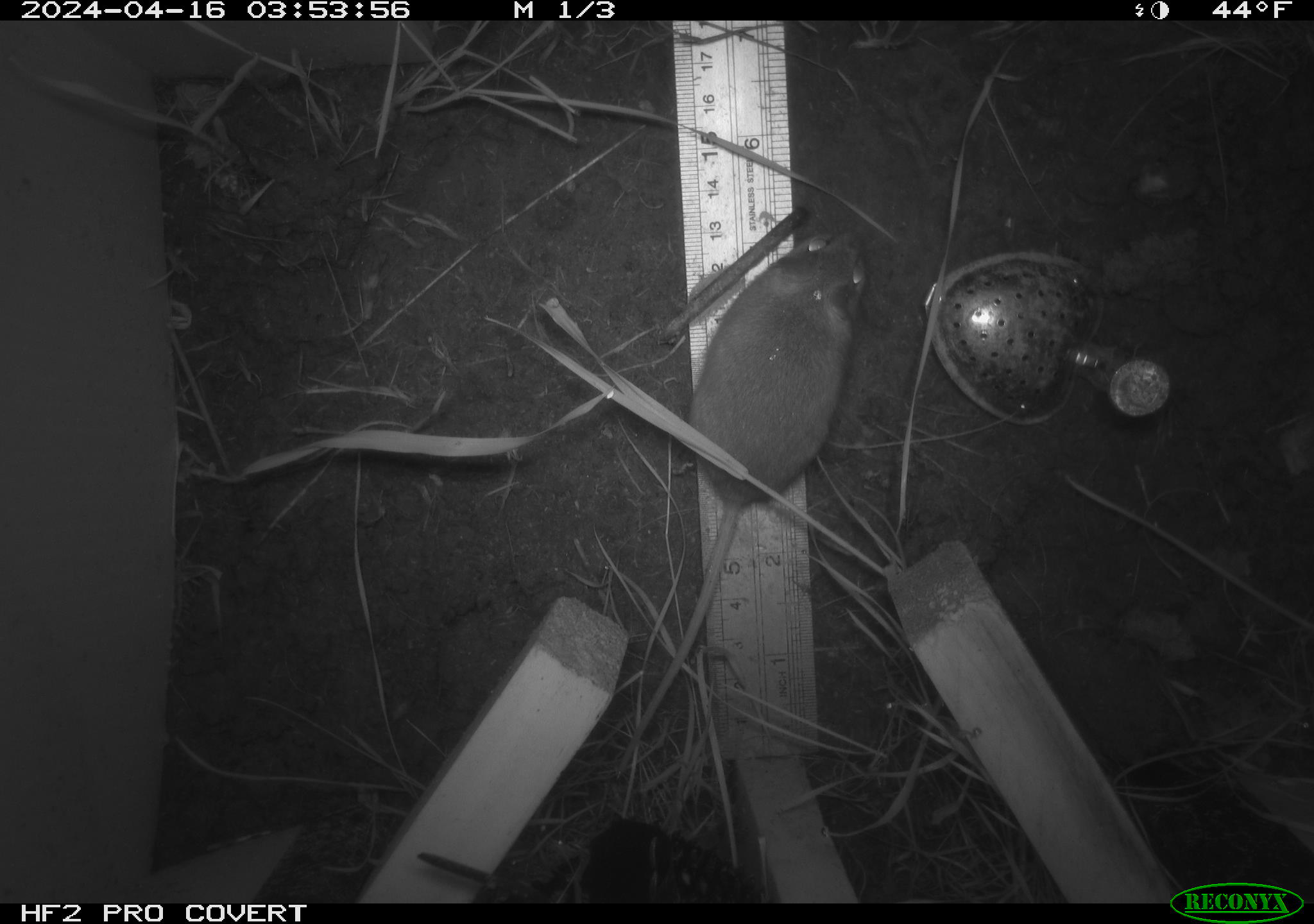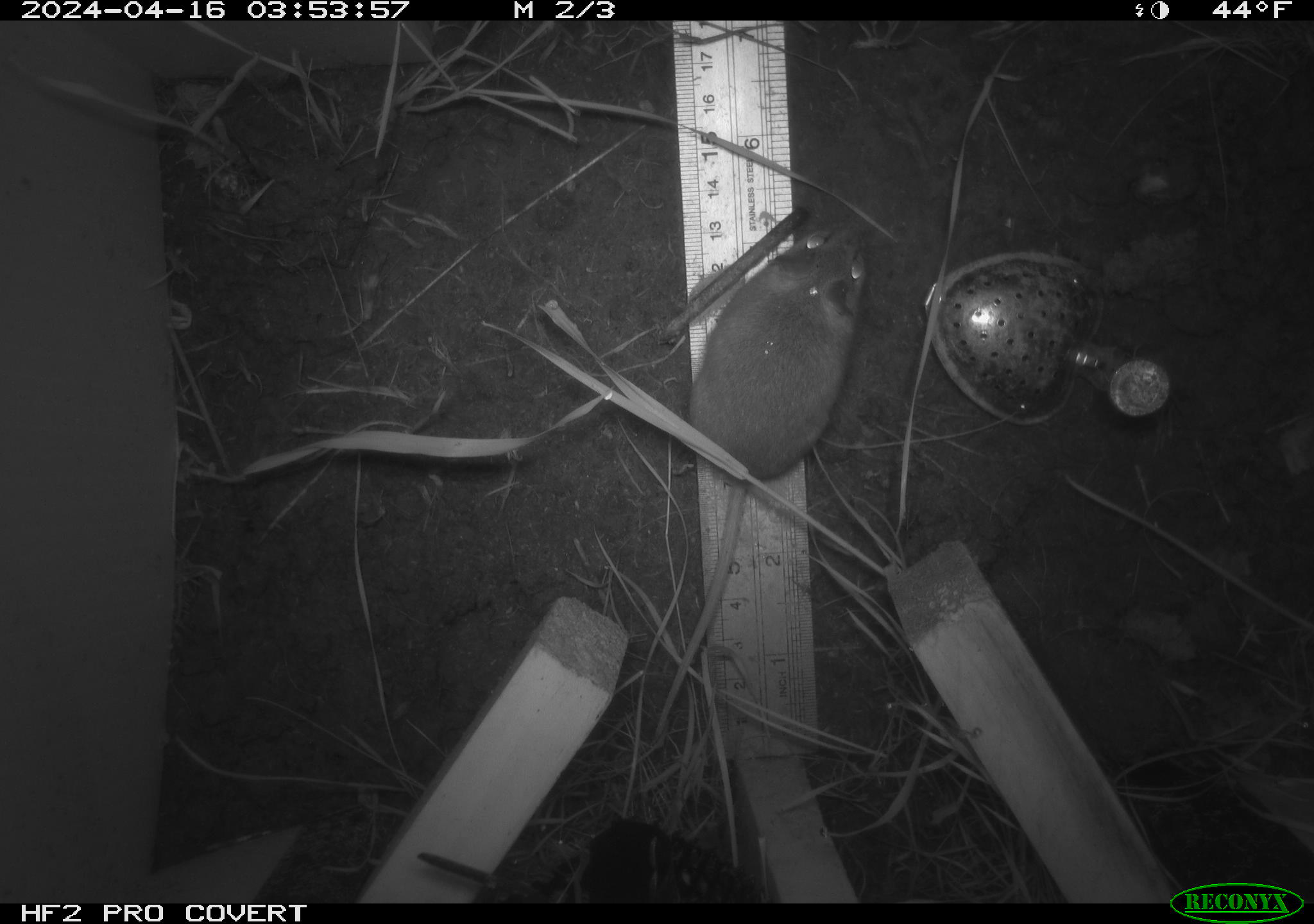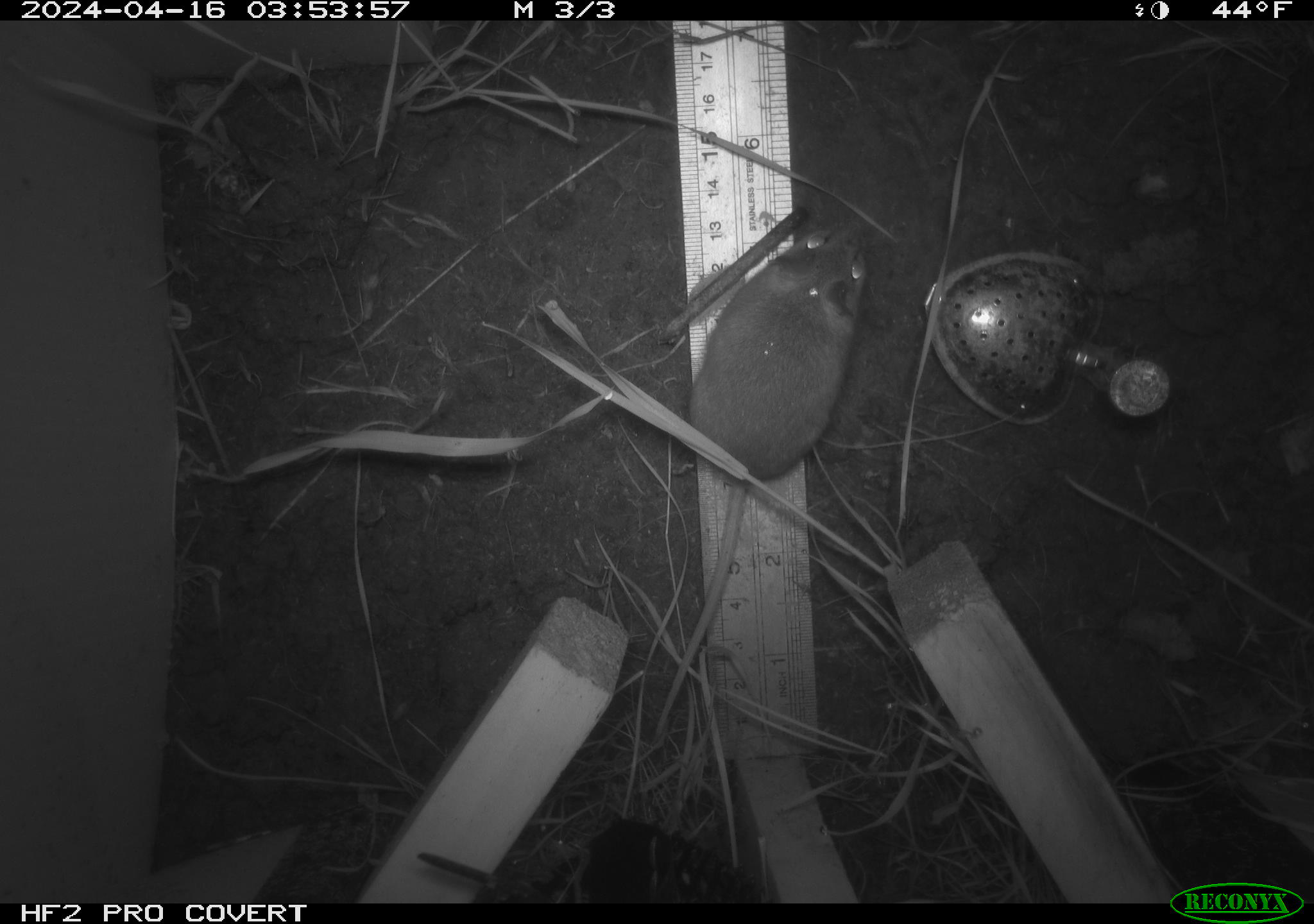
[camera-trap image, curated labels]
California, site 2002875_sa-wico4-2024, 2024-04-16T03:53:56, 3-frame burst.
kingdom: Animalia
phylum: Chordata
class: Mammalia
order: Rodentia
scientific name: Rodentia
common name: rodent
Rodent (Rodentia).